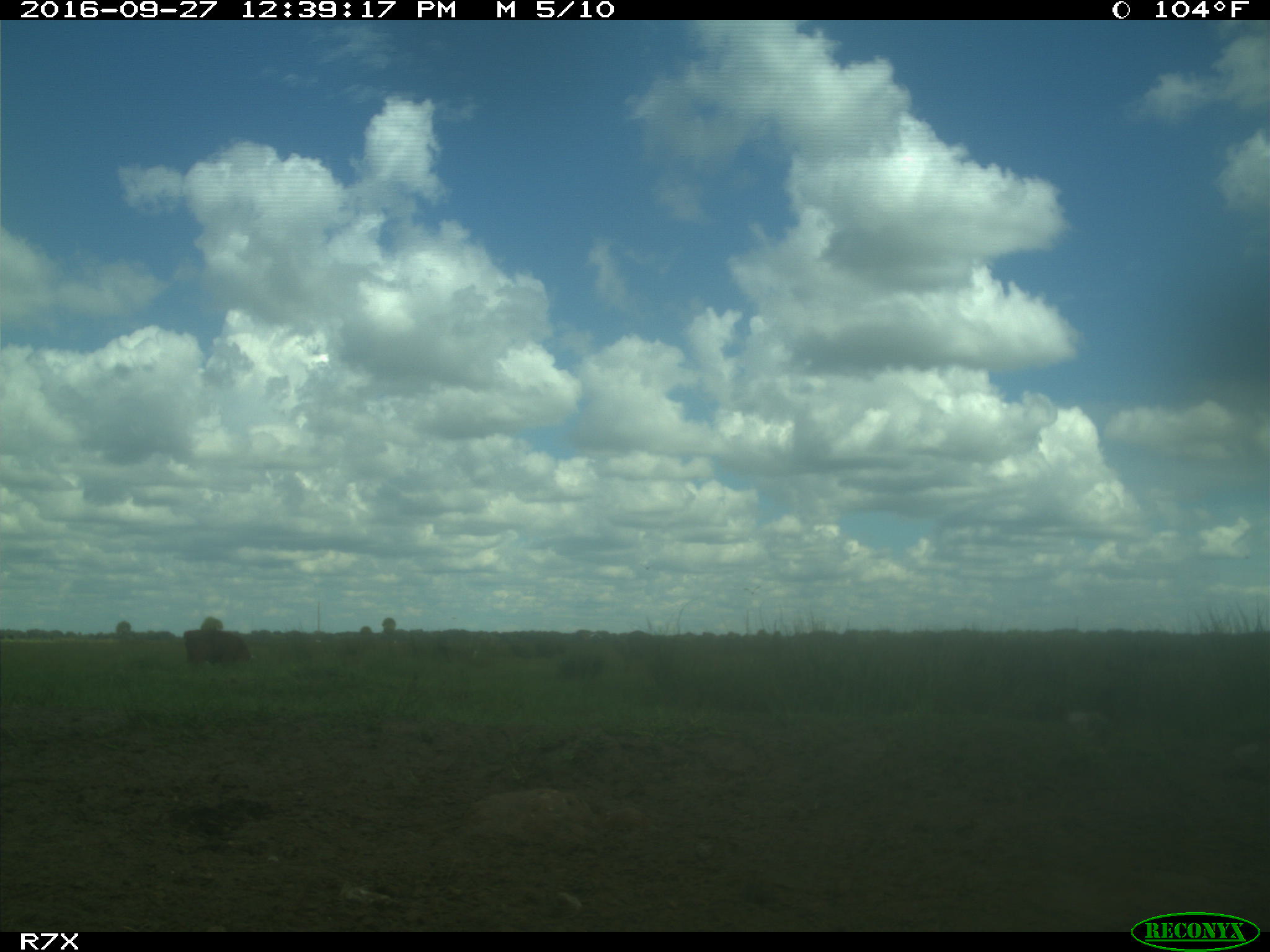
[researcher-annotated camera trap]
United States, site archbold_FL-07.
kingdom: Animalia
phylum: Chordata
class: Mammalia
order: Artiodactyla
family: Bovidae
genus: Bos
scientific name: Bos taurus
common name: domestic cow